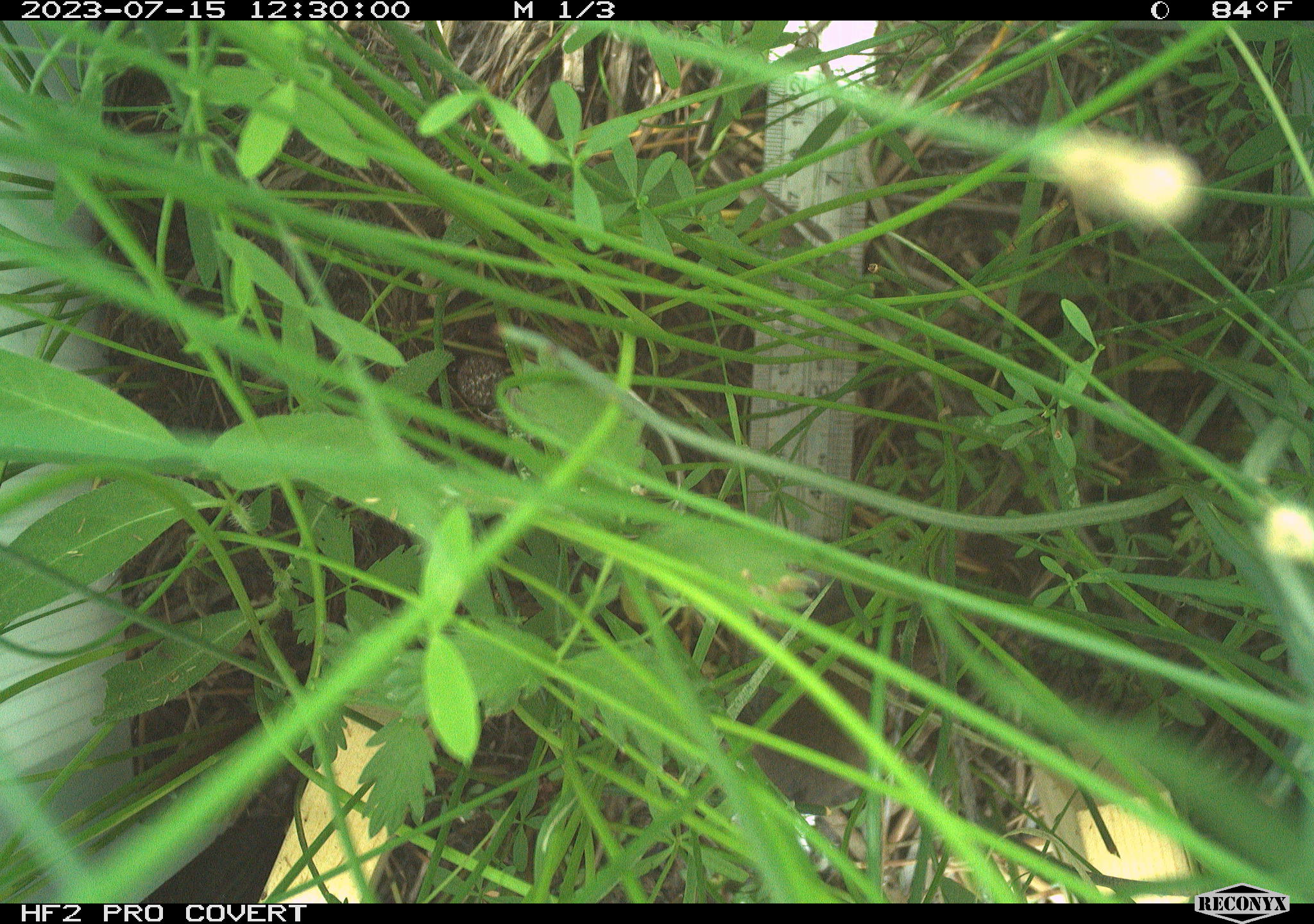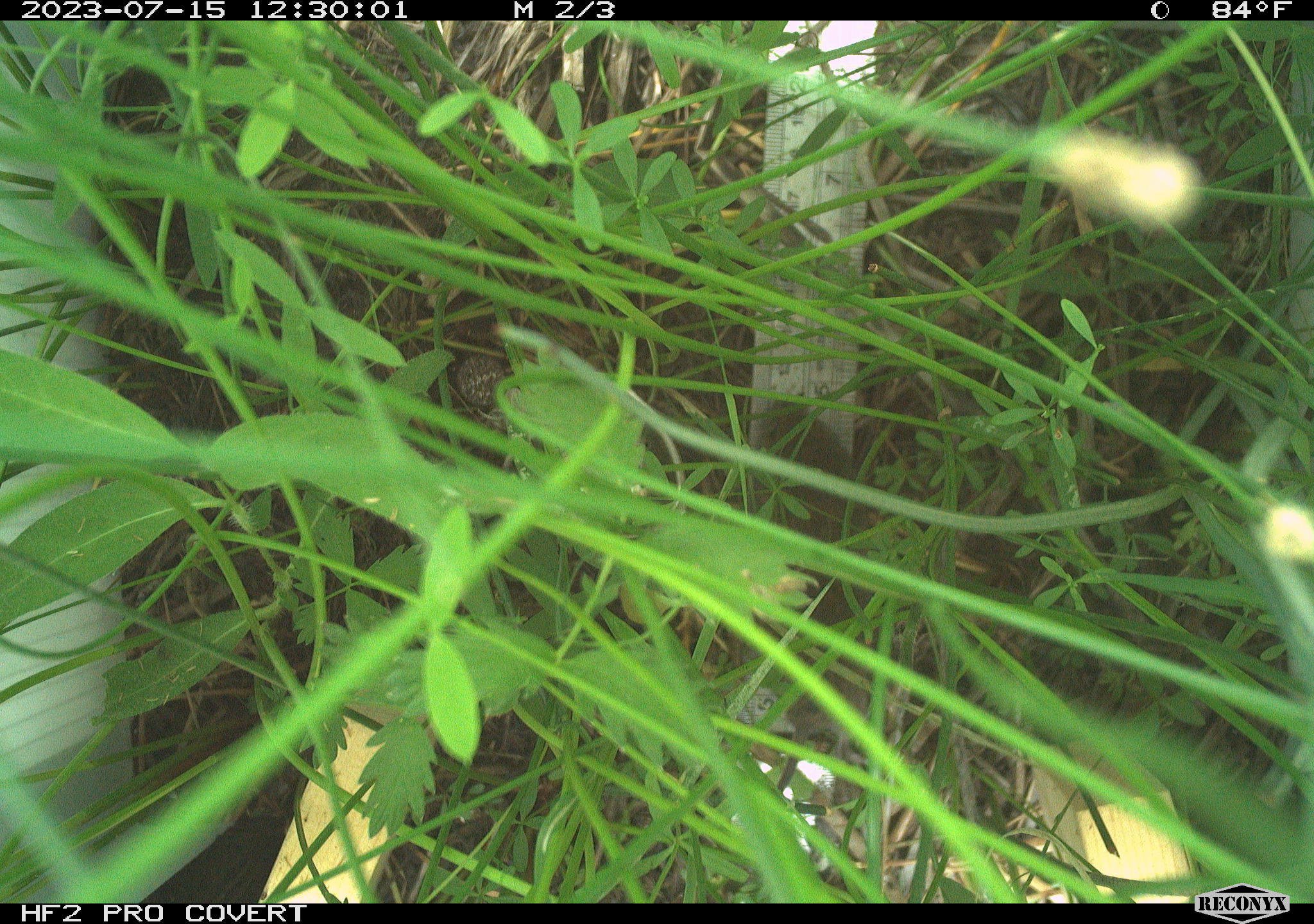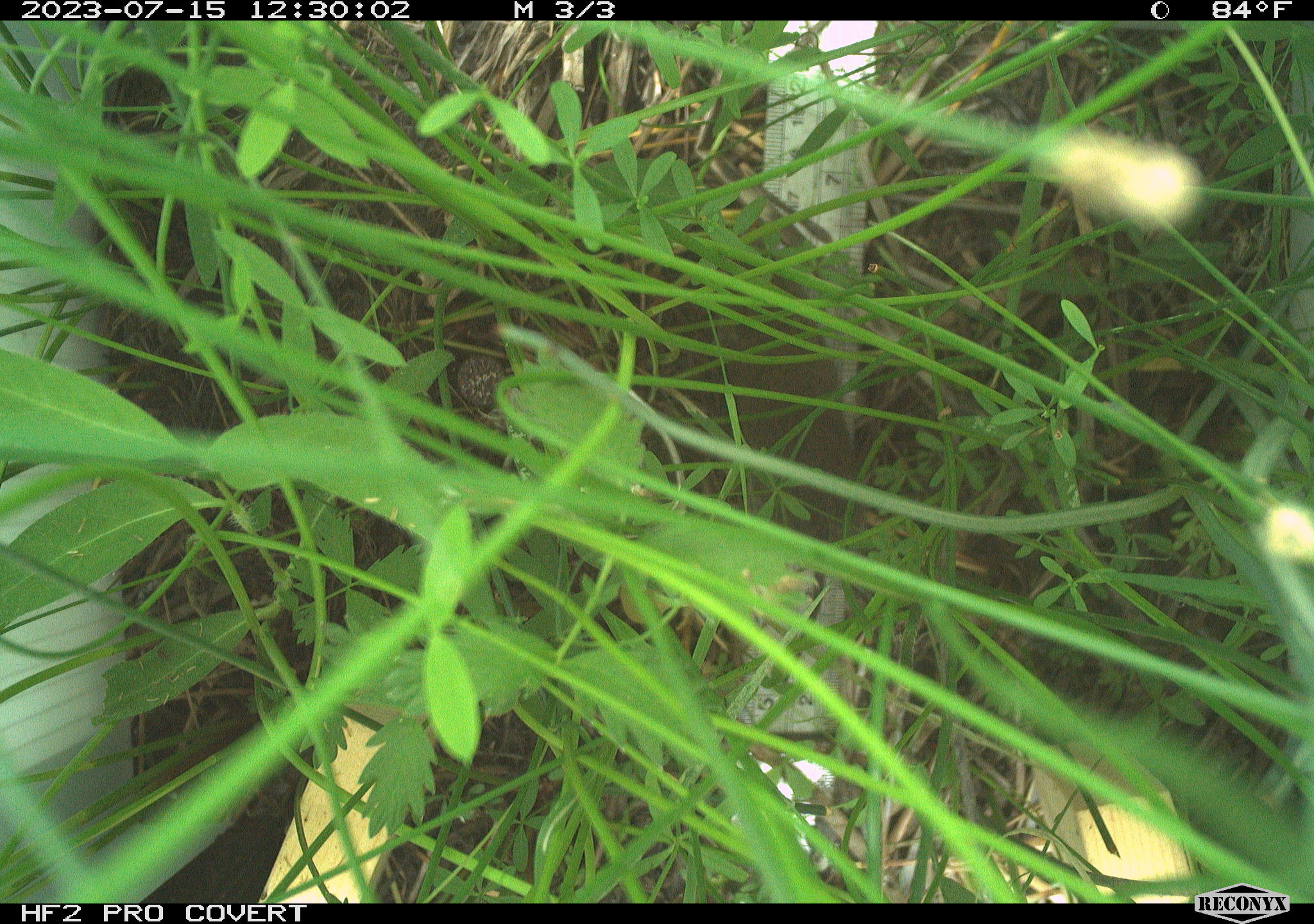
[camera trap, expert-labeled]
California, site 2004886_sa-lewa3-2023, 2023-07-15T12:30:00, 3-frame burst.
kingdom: Animalia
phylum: Chordata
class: Mammalia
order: Rodentia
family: Cricetidae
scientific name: Cricetidae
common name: hamsters, voles, lemmings, and allies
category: cricetidae family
Cricetidae family (hamsters, voles, lemmings, and allies) (Cricetidae).